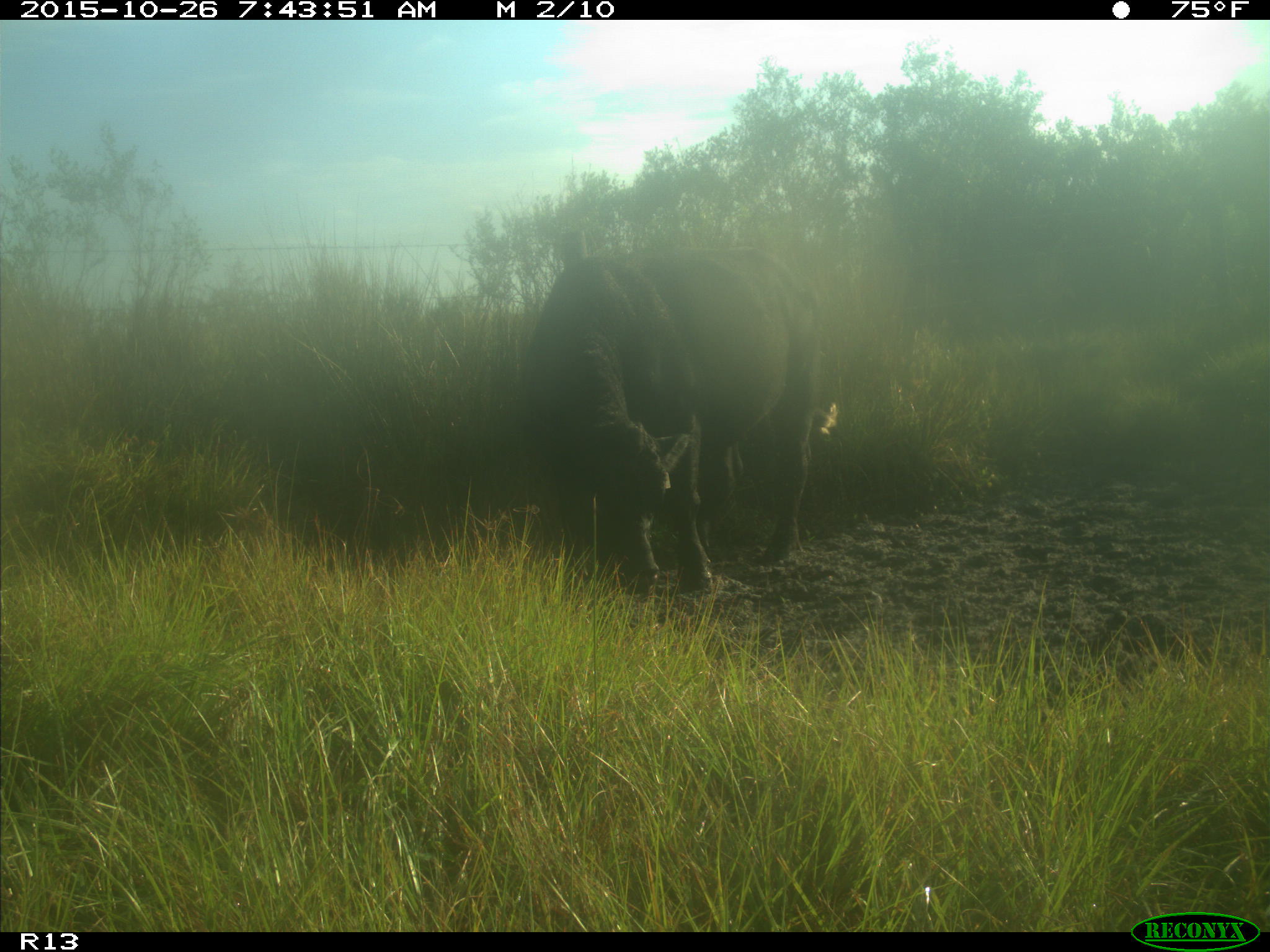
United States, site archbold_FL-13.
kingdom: Animalia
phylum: Chordata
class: Mammalia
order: Artiodactyla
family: Bovidae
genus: Bos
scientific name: Bos taurus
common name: domestic cow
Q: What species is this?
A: Bos taurus (domestic cow).